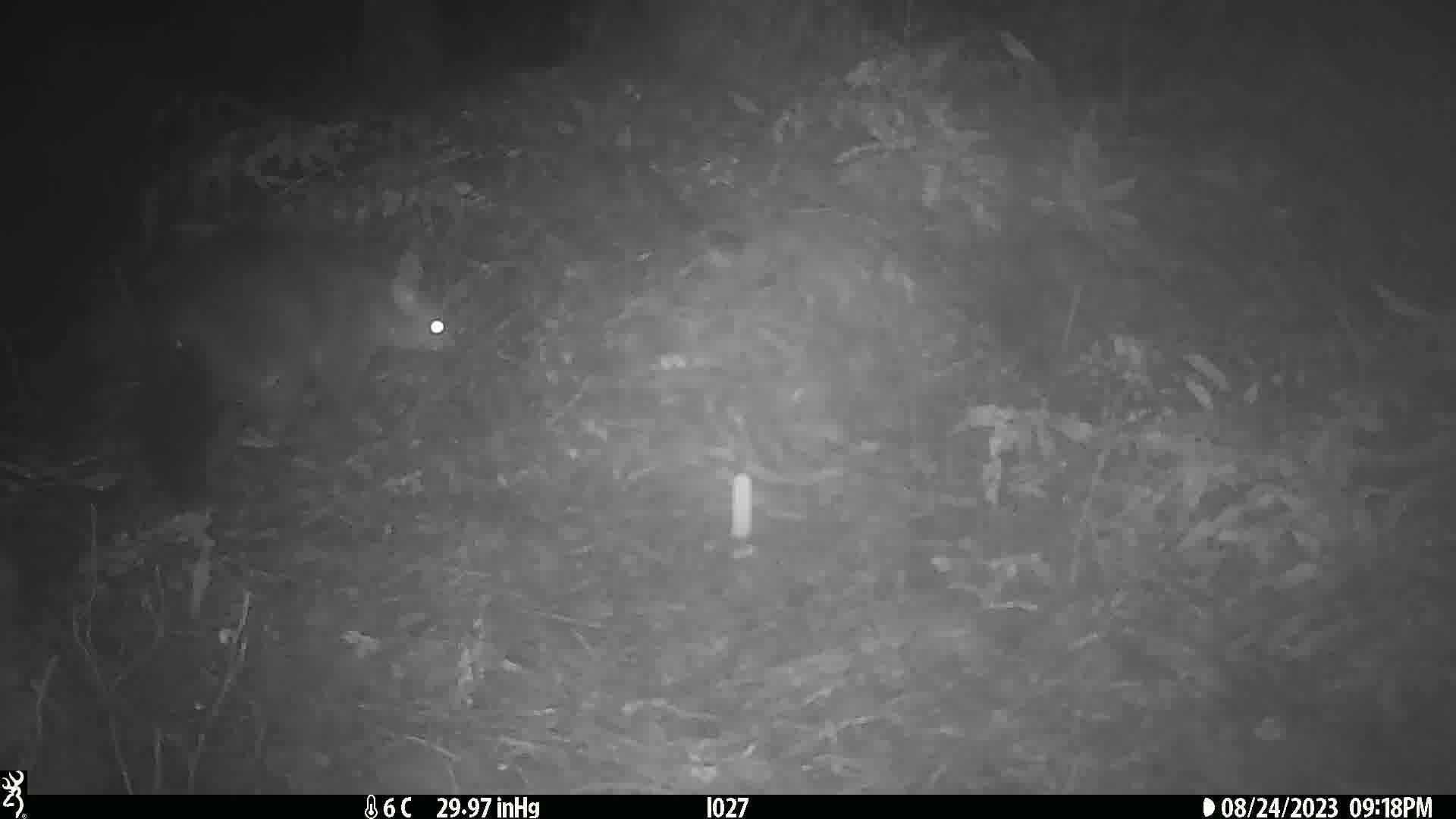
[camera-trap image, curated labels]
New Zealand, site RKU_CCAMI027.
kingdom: Animalia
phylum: Chordata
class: Mammalia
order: Diprotodontia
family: Phalangeridae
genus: Trichosurus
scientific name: Trichosurus vulpecula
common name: common brushtail possum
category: possum